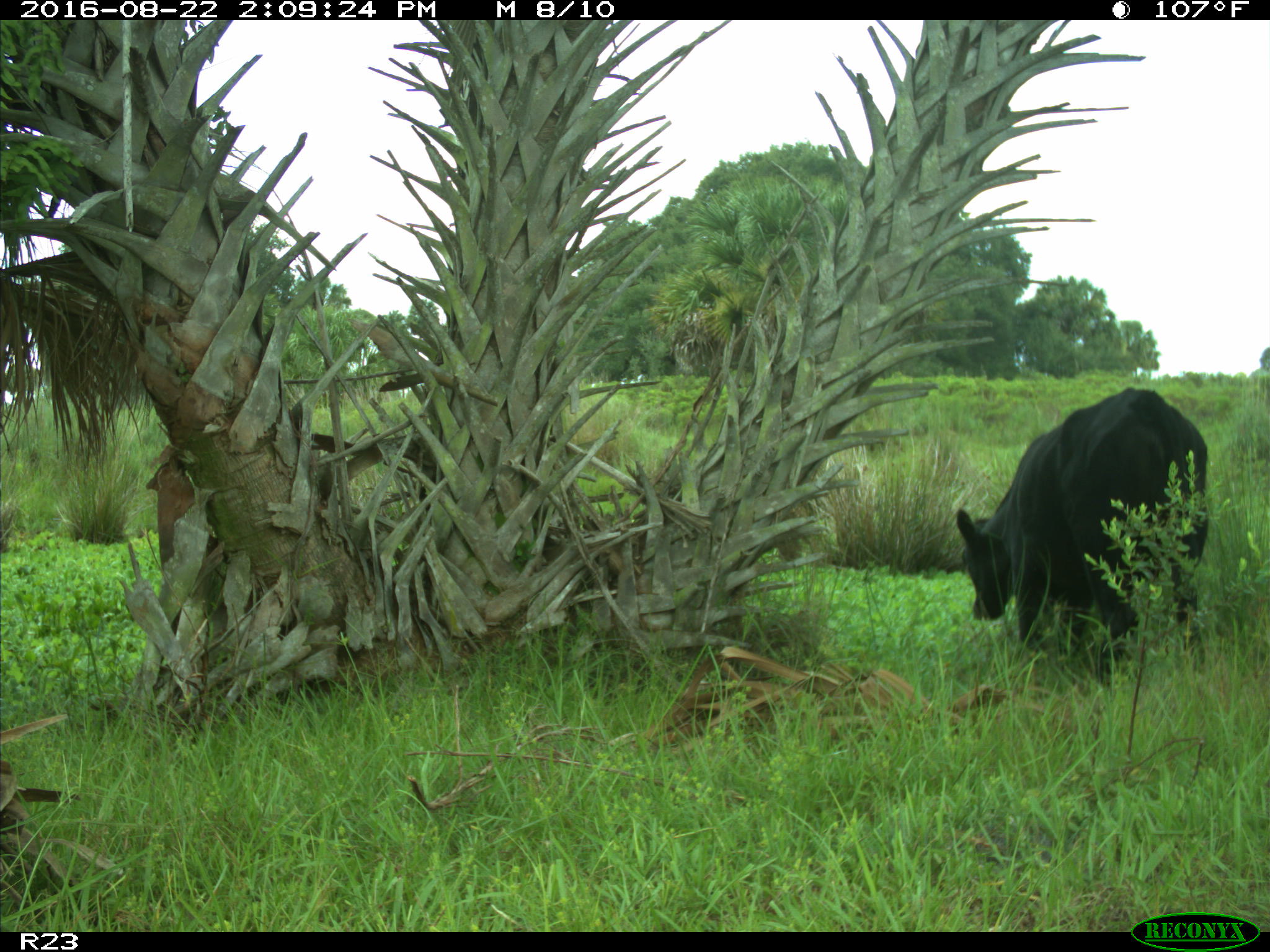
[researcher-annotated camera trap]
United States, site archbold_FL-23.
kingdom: Animalia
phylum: Chordata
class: Mammalia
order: Artiodactyla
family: Bovidae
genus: Bos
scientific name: Bos taurus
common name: domestic cow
Bos taurus (domestic cow).